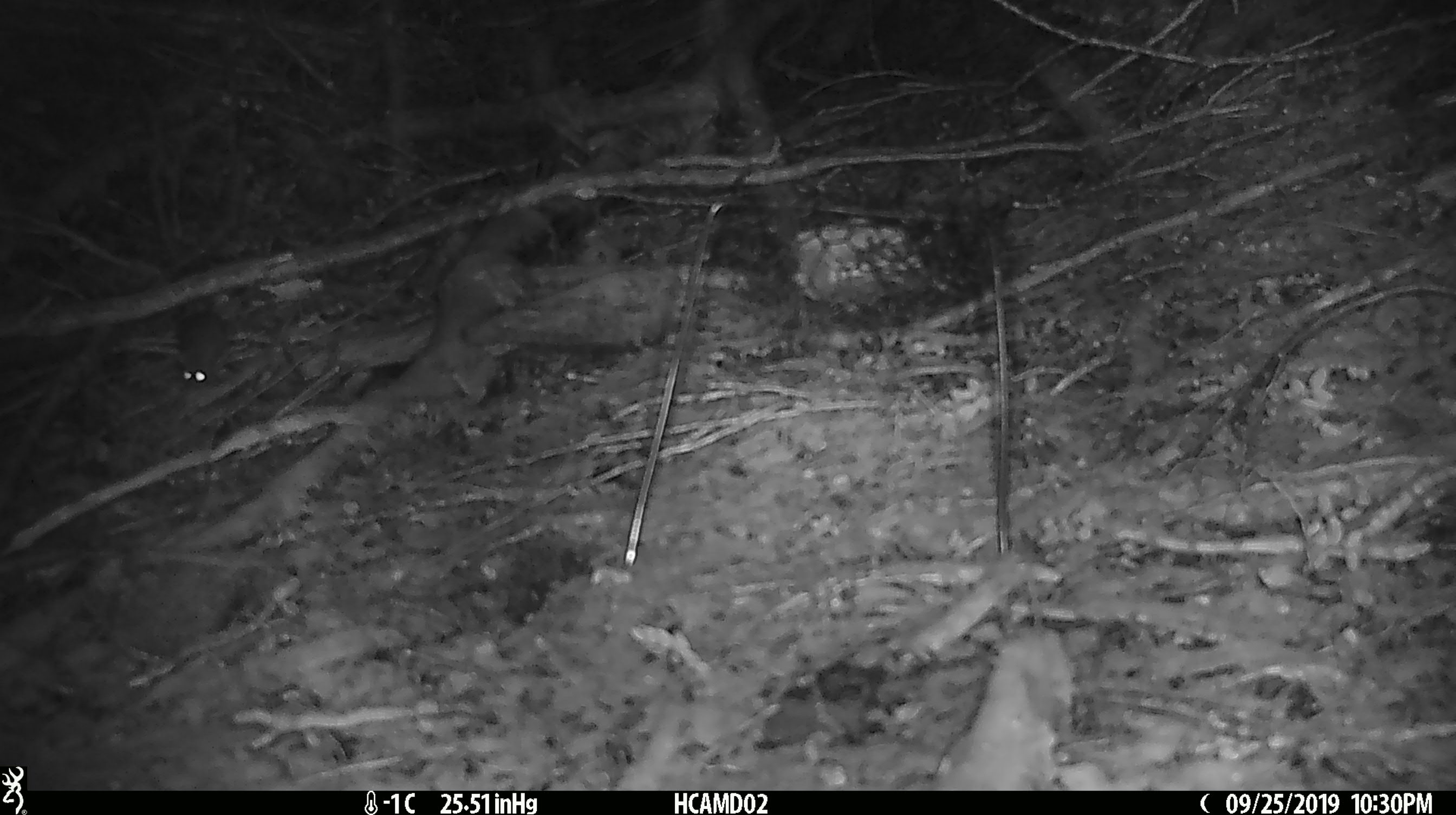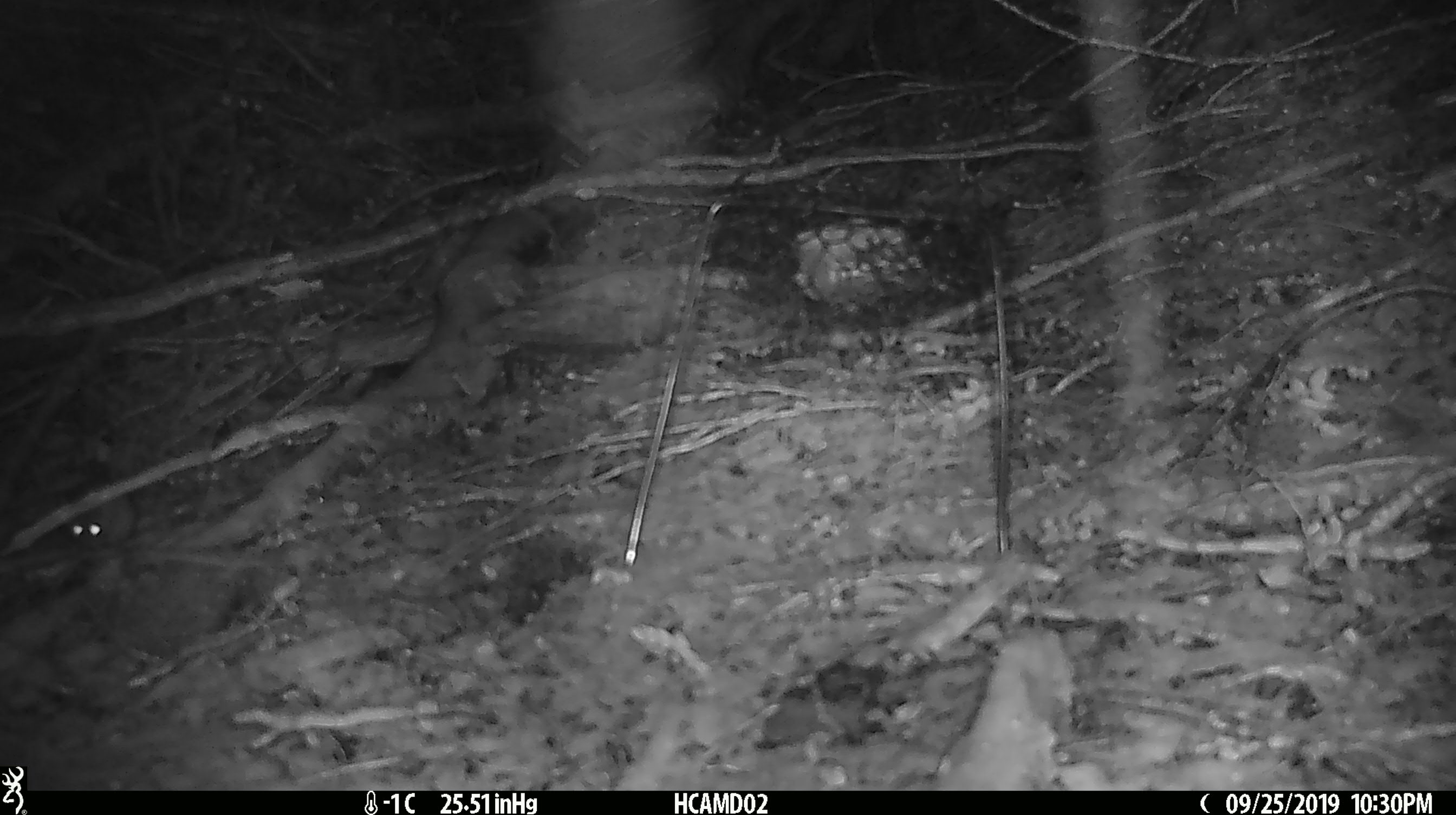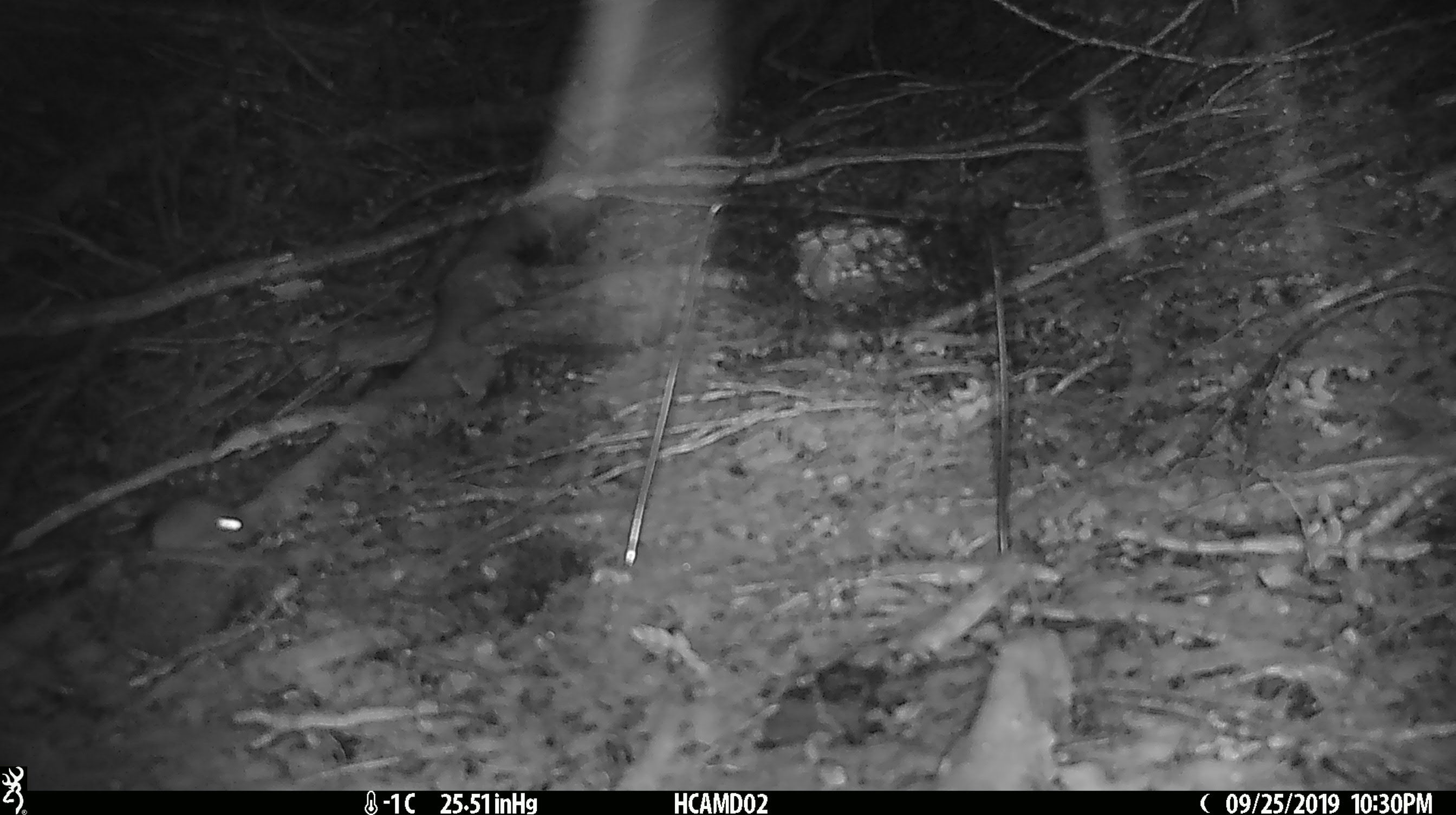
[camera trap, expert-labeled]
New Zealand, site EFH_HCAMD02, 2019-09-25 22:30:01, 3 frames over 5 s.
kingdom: Animalia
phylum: Chordata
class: Mammalia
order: Rodentia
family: Muridae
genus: Mus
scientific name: Mus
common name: mouse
Mouse (Mus).